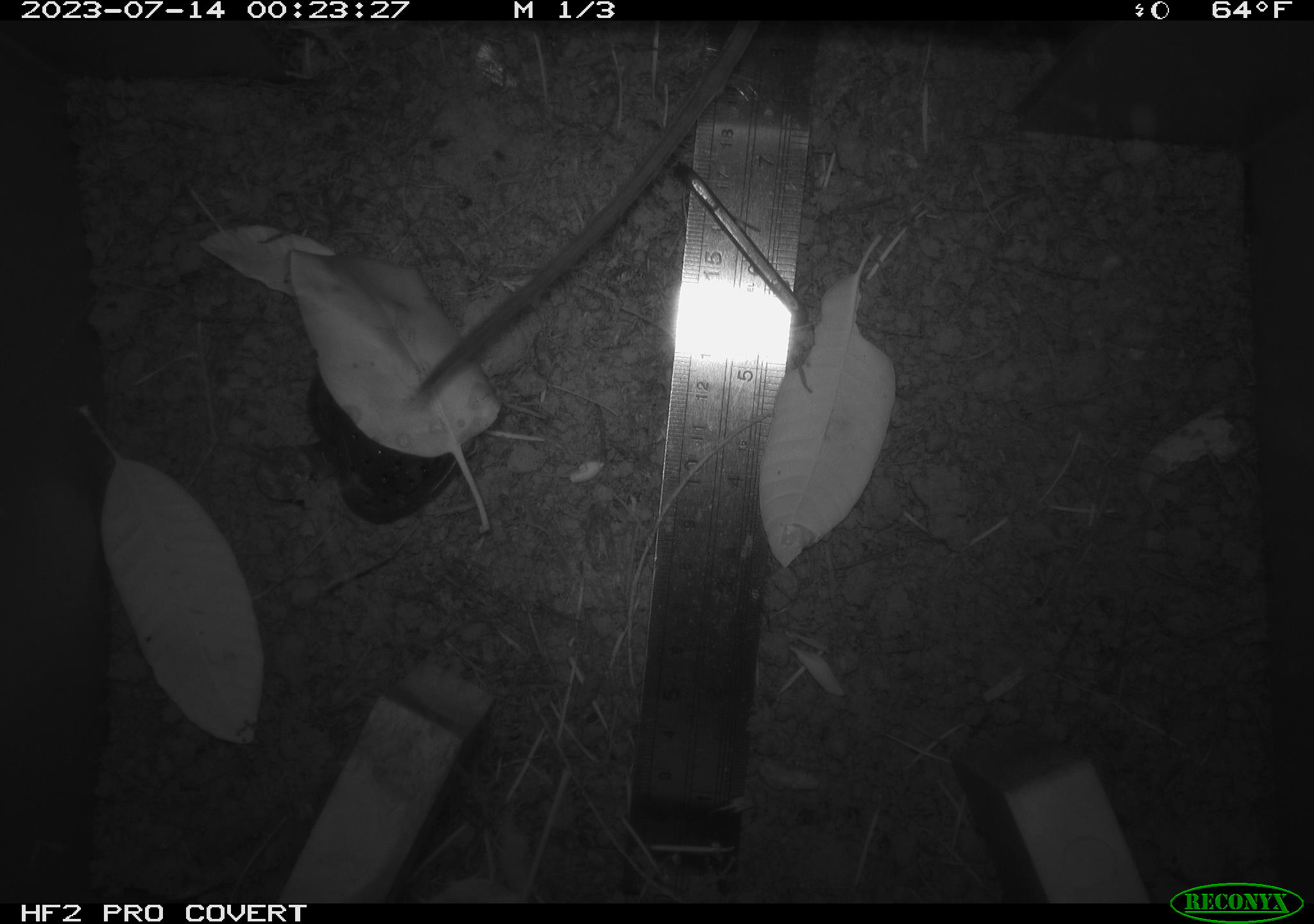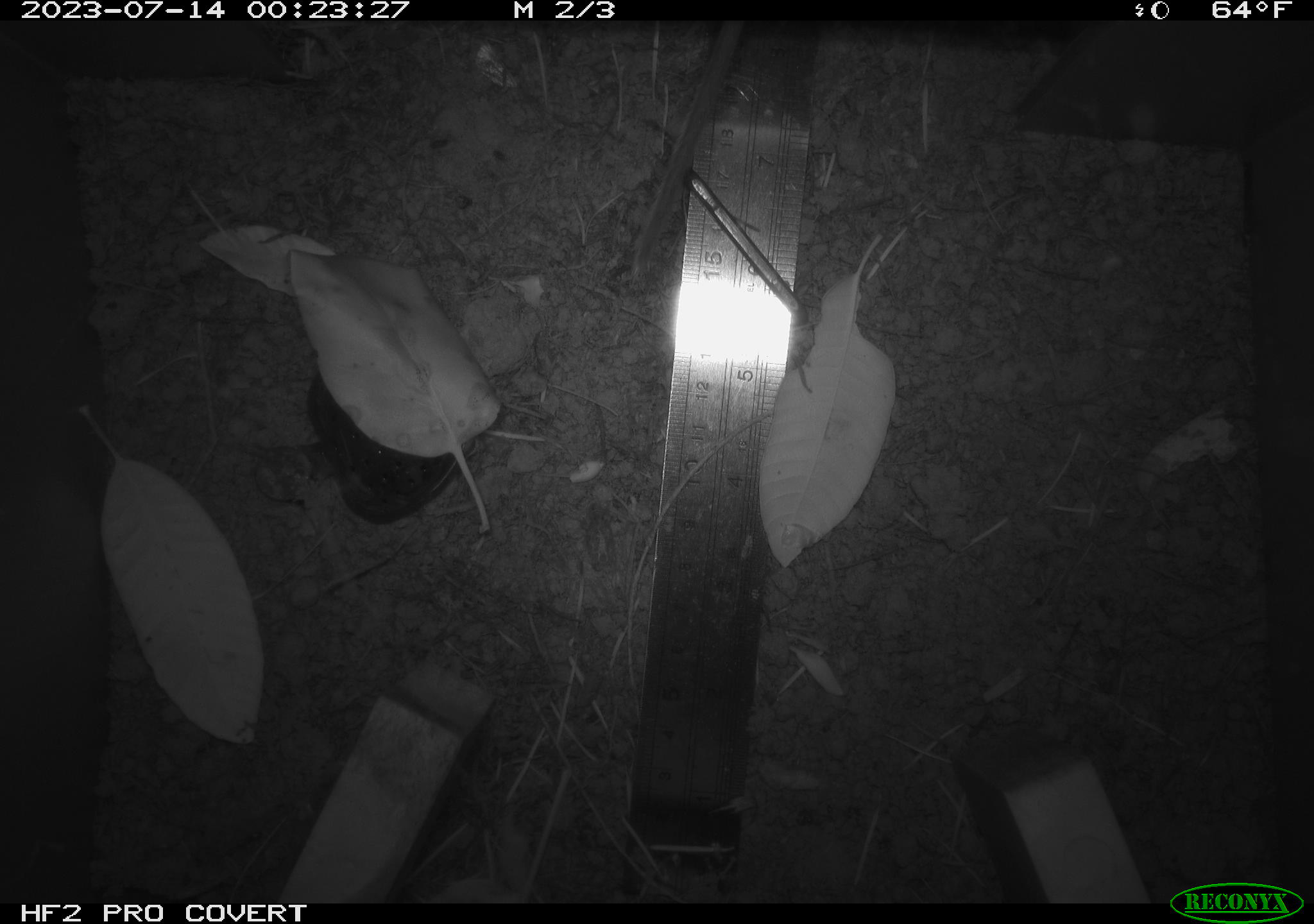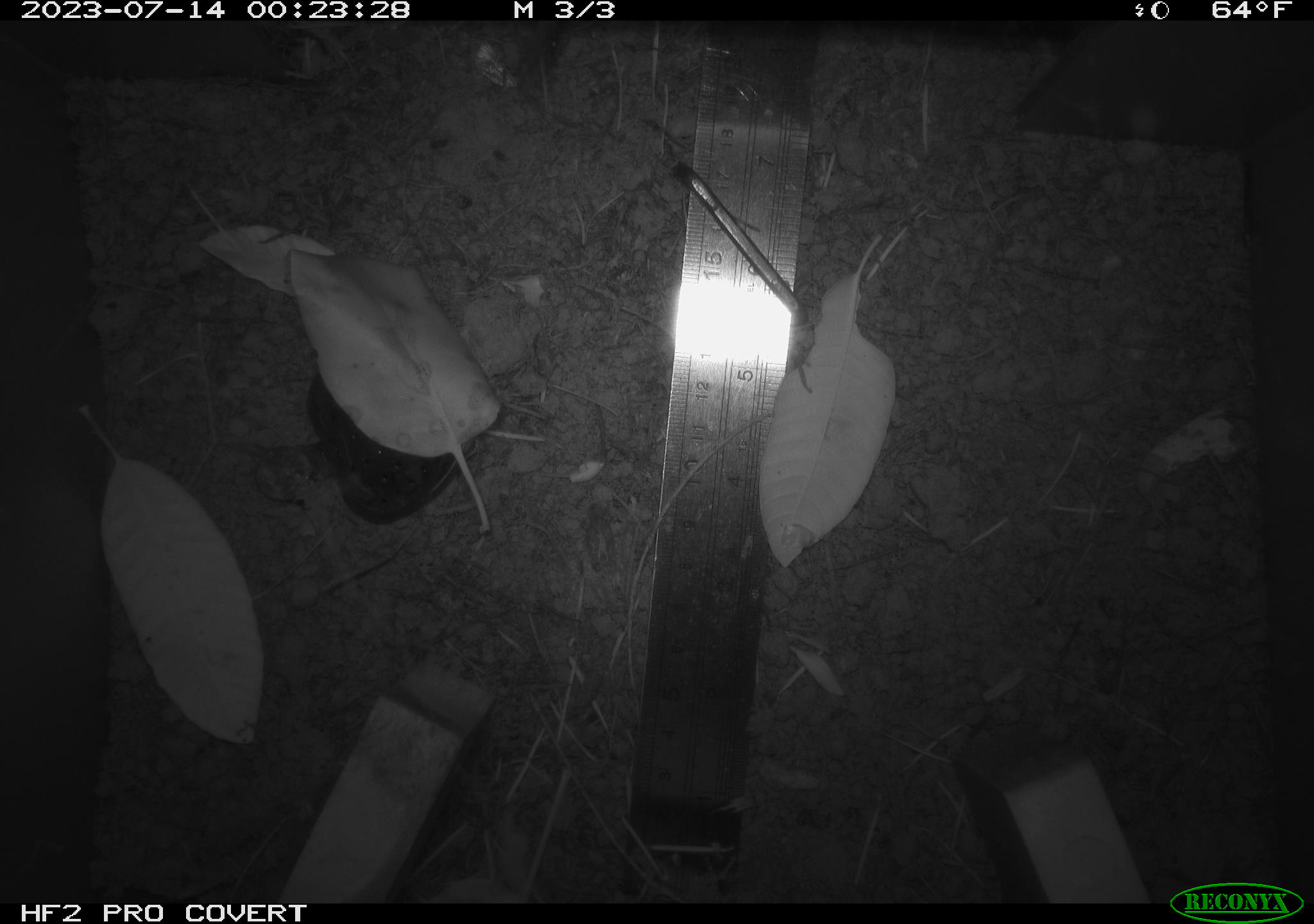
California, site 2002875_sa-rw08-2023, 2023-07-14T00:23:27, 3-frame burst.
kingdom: Animalia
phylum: Chordata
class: Mammalia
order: Rodentia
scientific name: Rodentia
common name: mouse species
Mouse species (Rodentia).